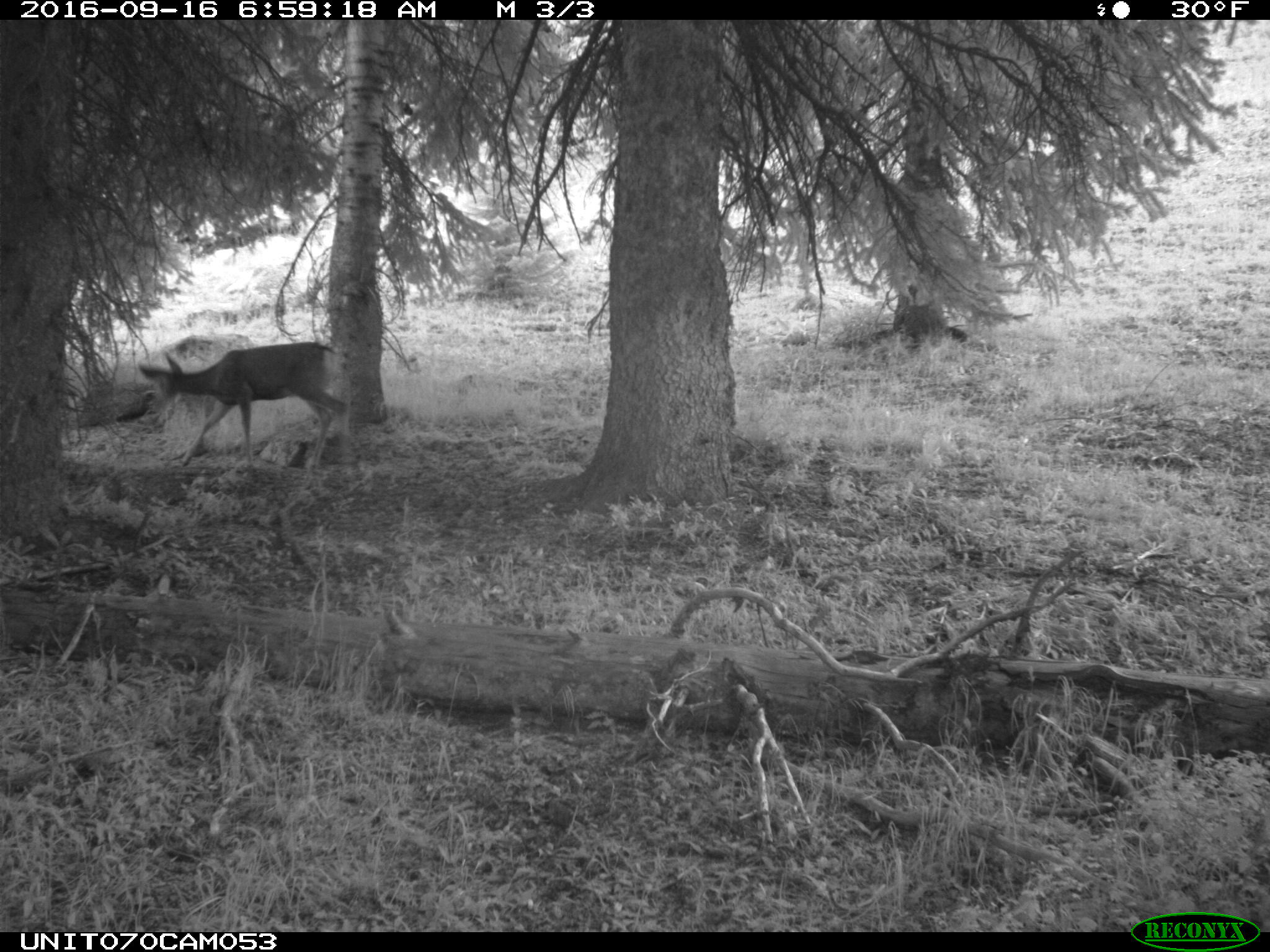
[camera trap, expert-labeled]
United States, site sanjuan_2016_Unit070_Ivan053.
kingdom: Animalia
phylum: Chordata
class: Mammalia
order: Artiodactyla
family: Cervidae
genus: Odocoileus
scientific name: Odocoileus hemionus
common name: mule deer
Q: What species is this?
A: Odocoileus hemionus (mule deer).